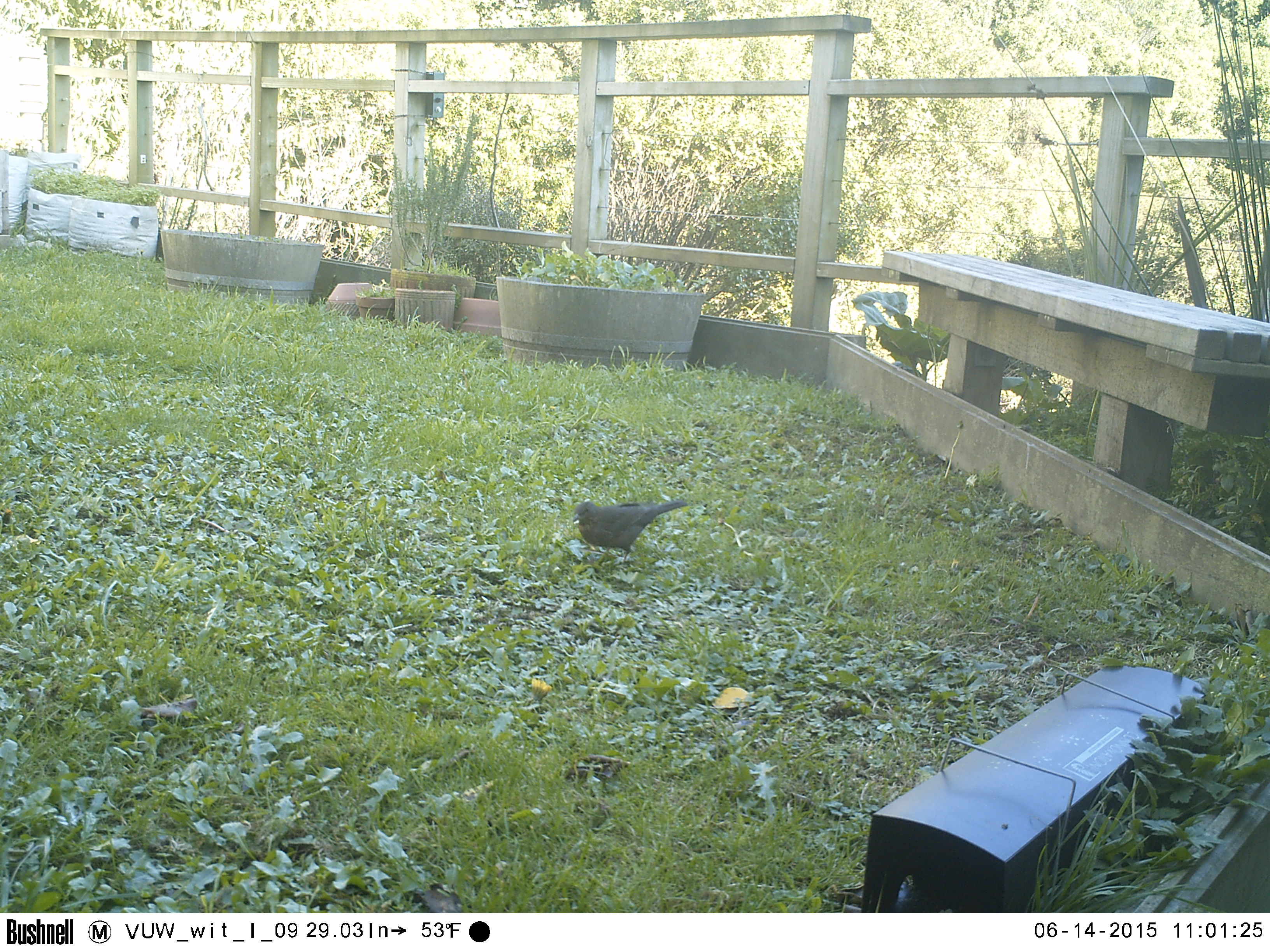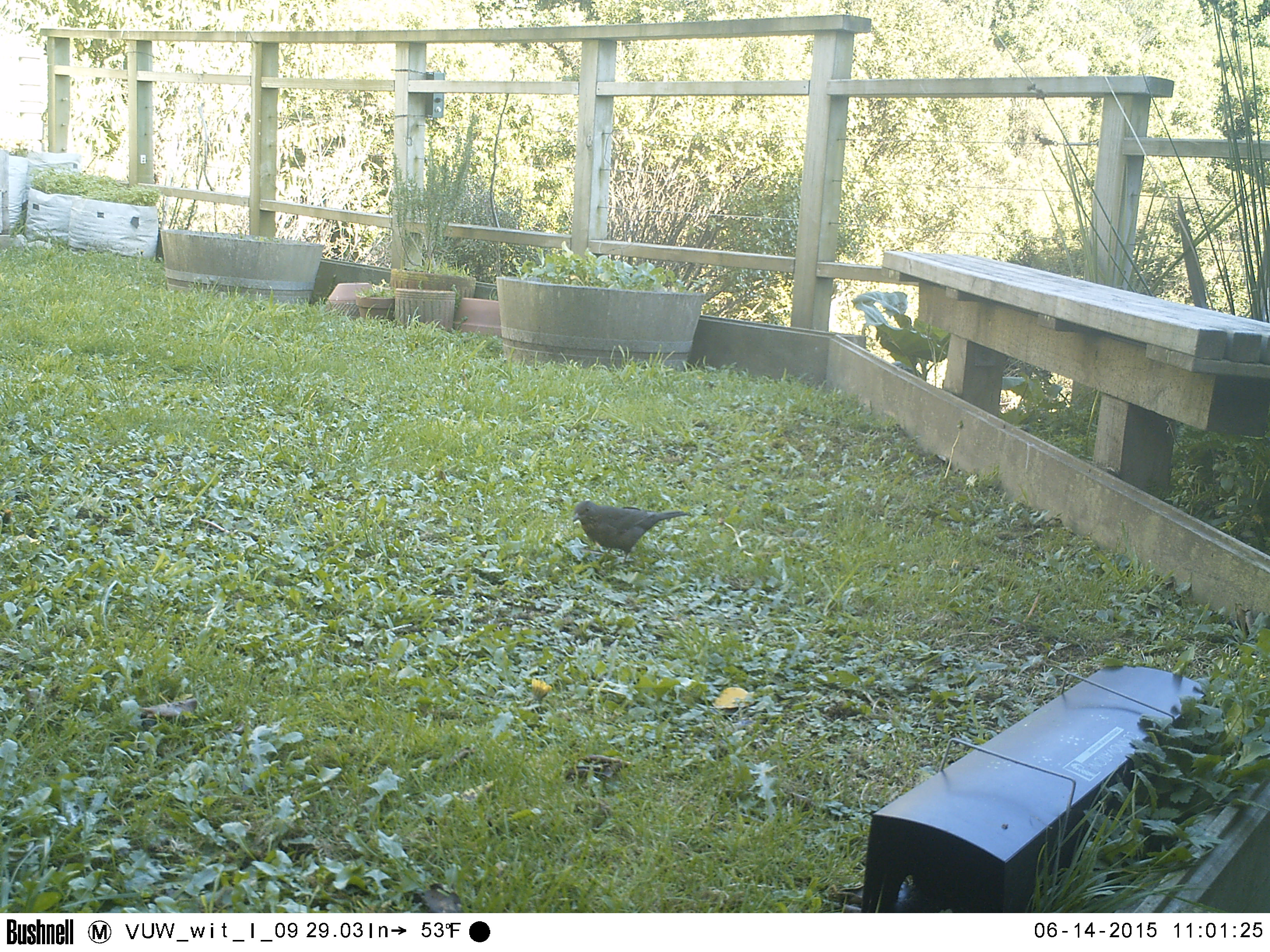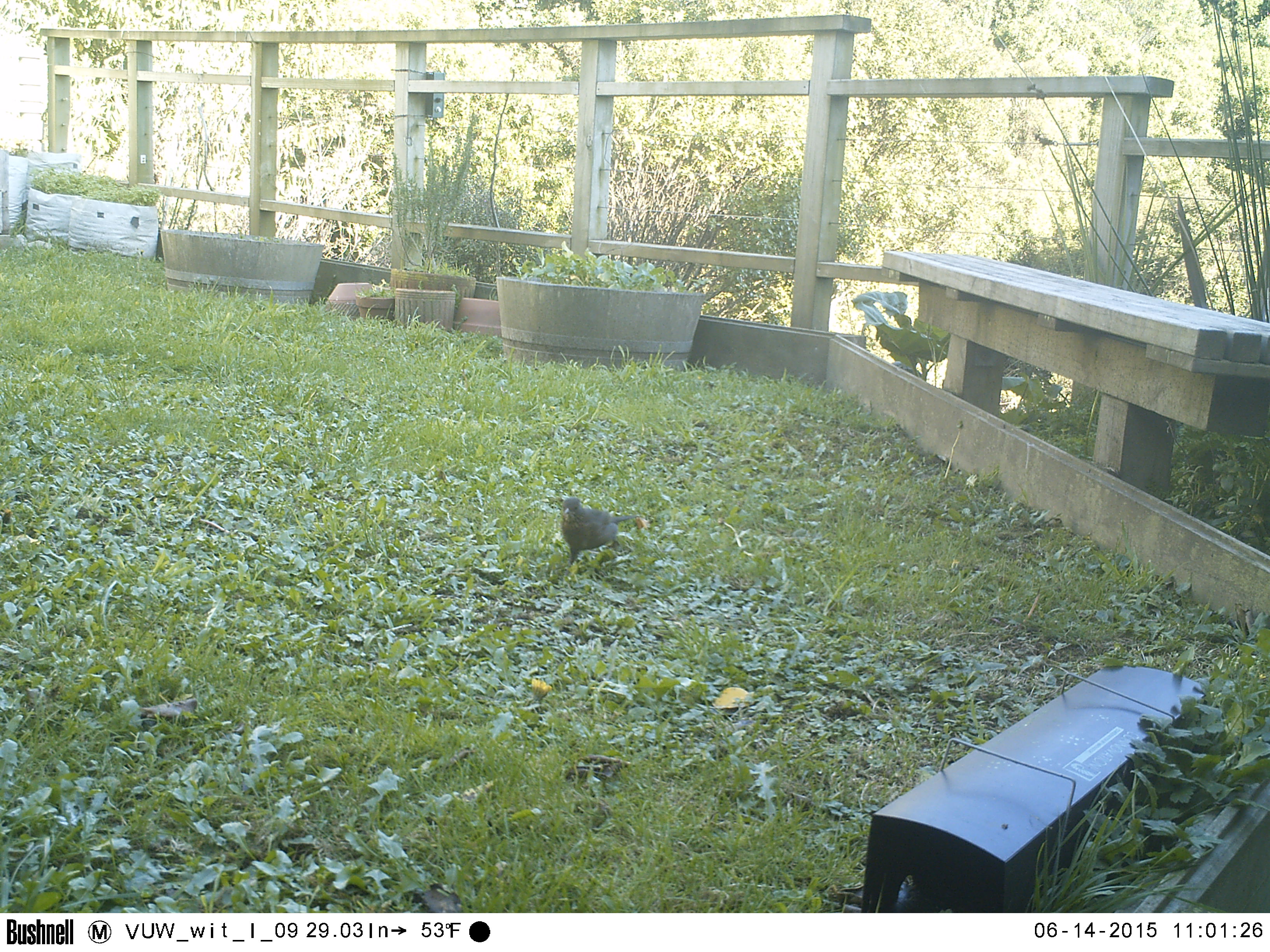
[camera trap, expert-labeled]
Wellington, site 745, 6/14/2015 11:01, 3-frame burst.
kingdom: Animalia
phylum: Chordata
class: Aves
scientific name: Aves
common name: bird